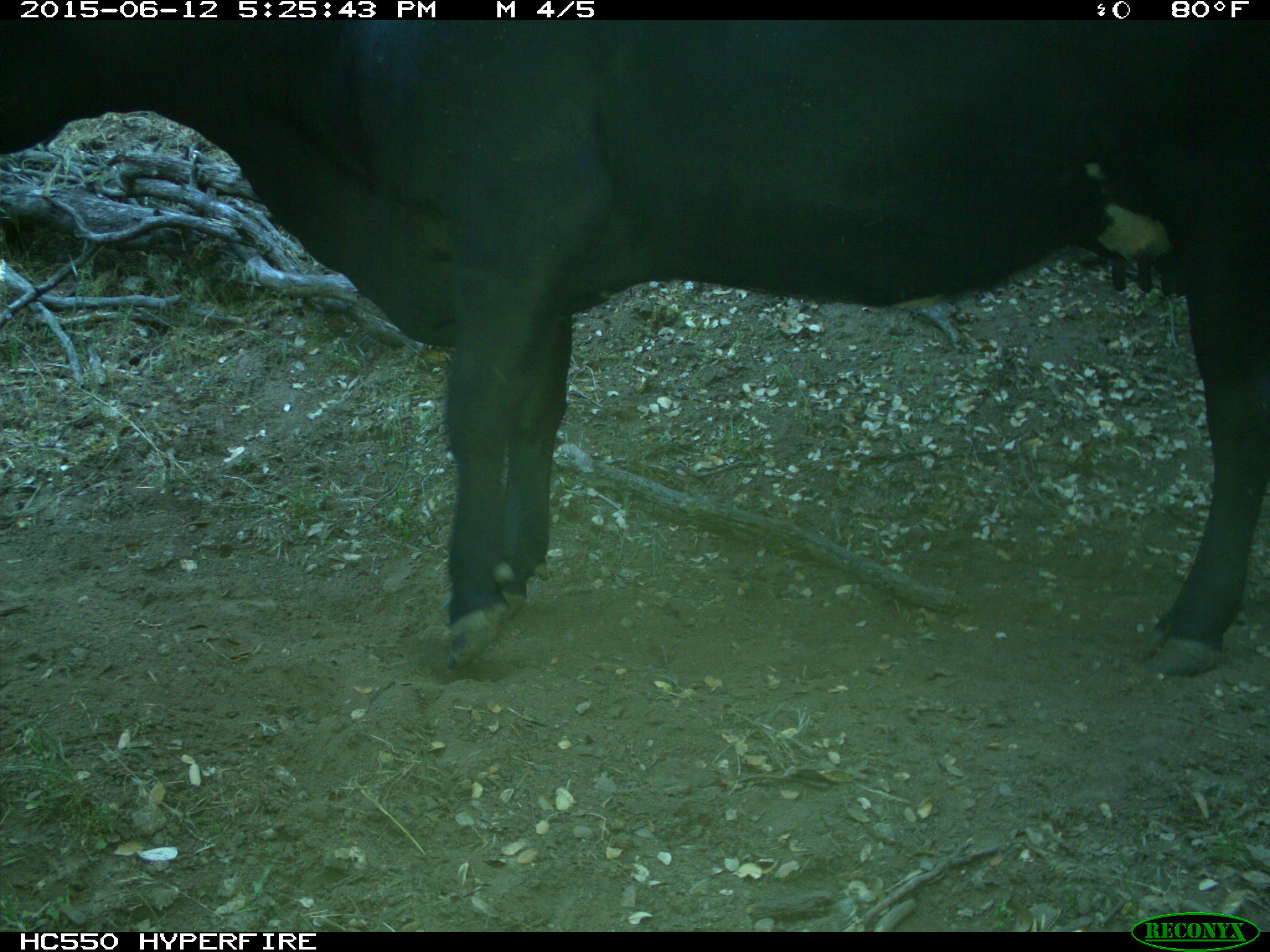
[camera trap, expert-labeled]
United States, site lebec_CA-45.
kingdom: Animalia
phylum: Chordata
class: Mammalia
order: Artiodactyla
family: Bovidae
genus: Bos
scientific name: Bos taurus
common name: domestic cow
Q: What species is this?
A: Bos taurus (domestic cow).